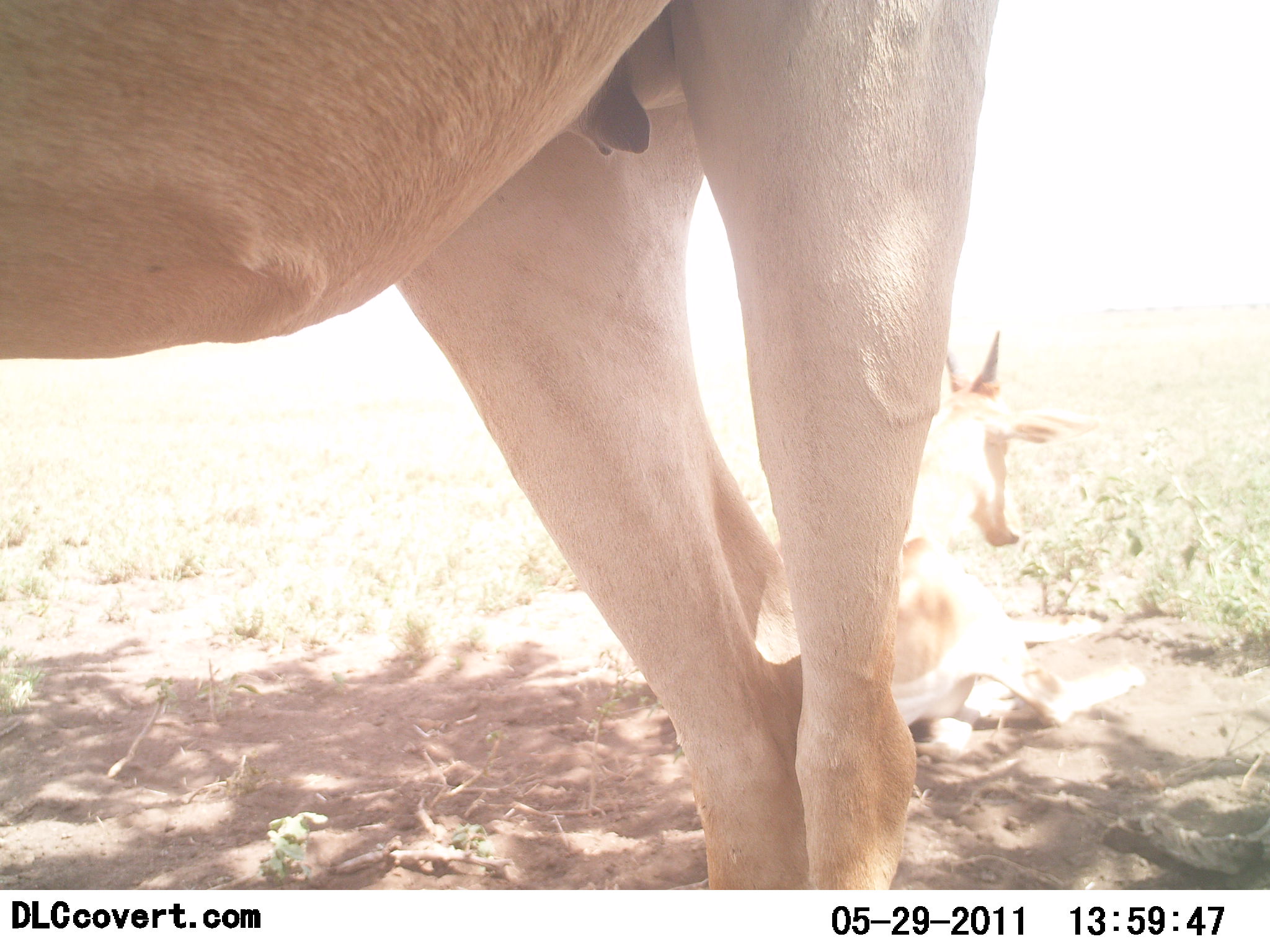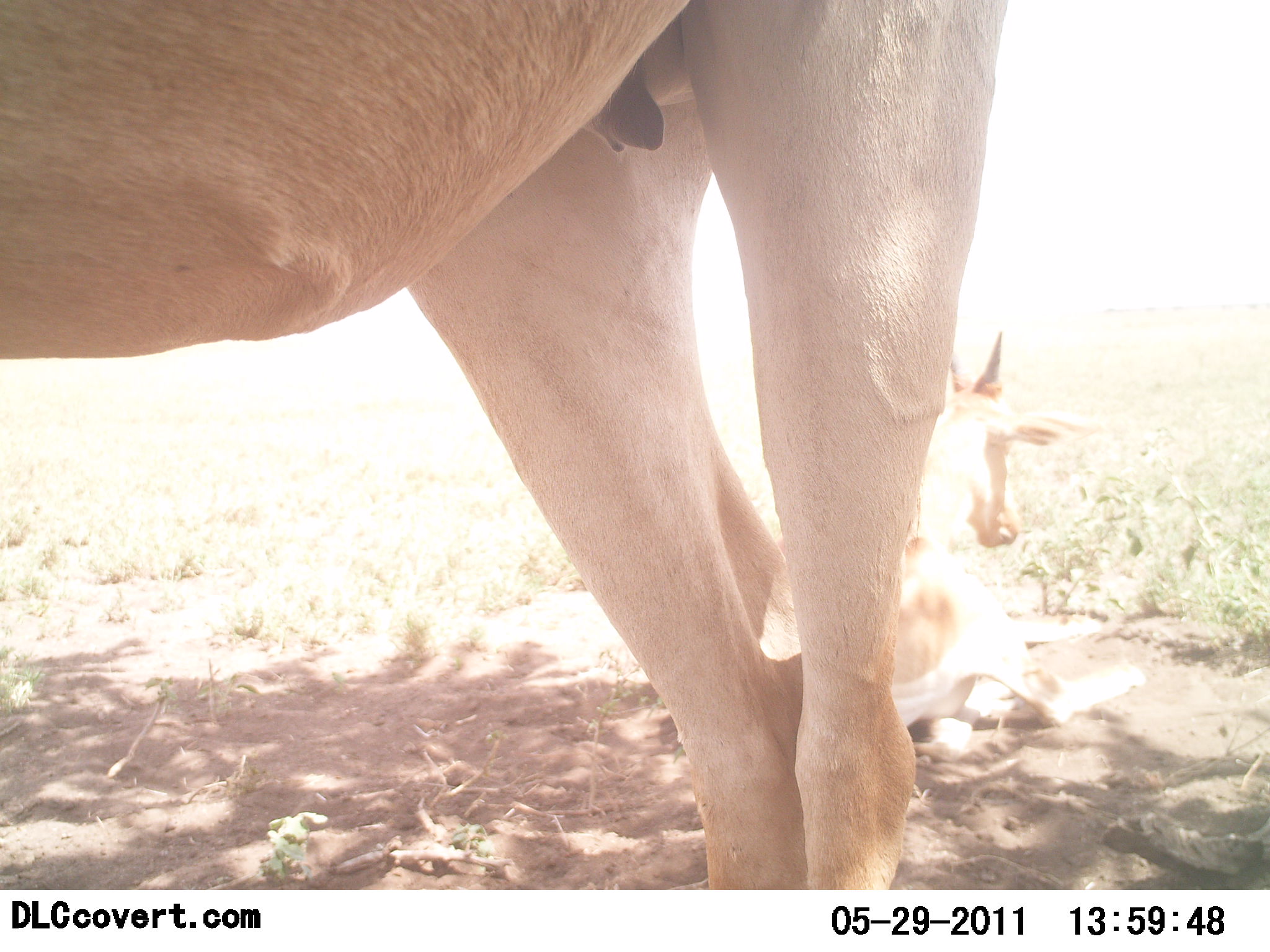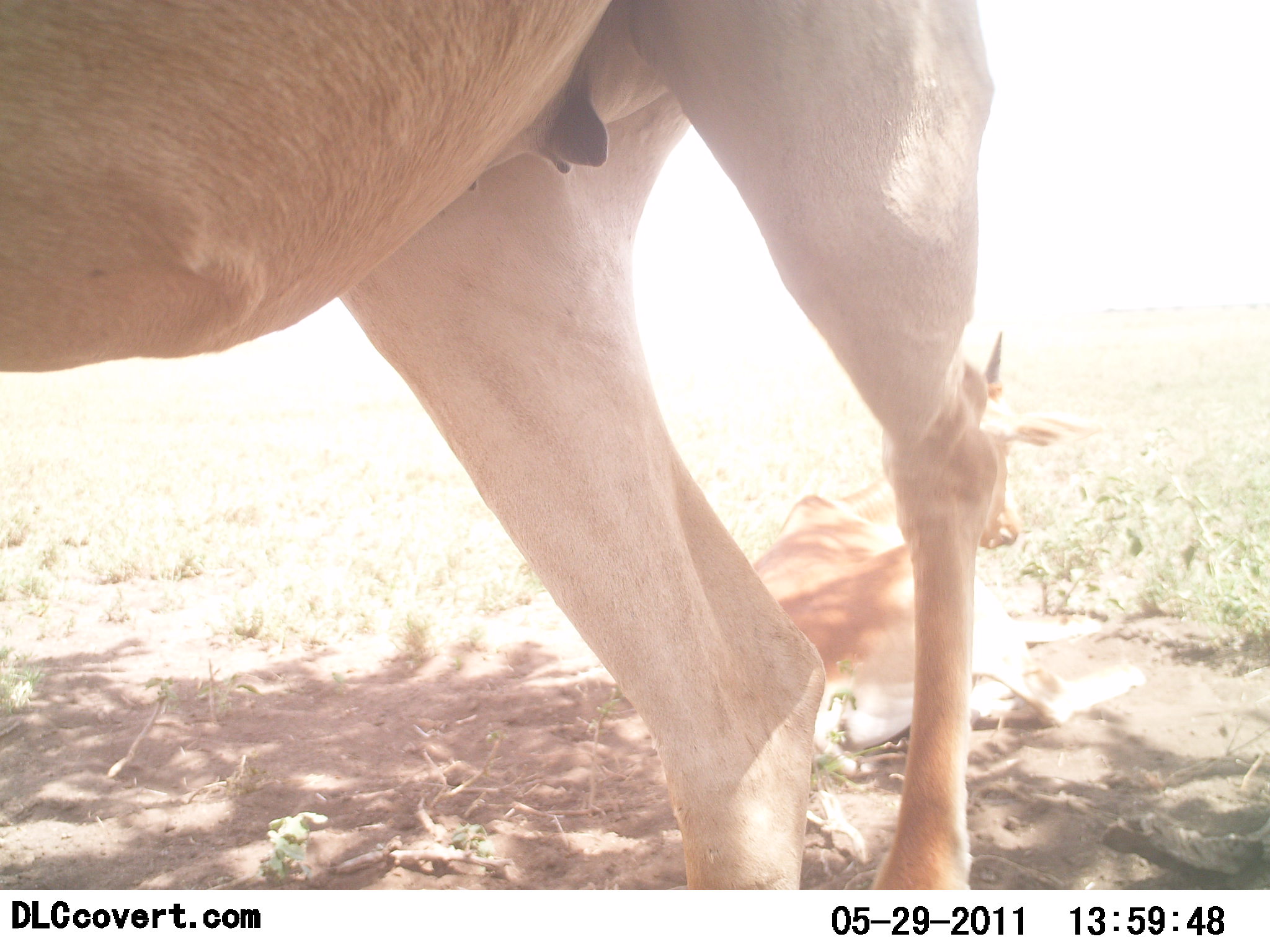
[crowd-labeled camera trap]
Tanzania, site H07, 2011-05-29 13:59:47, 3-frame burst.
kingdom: Animalia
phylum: Chordata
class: Mammalia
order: Artiodactyla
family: Bovidae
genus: Alcelaphus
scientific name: Alcelaphus buselaphus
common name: hartebeest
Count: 2.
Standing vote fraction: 100%.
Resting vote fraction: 100%.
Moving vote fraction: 0%.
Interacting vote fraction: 0%.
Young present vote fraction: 30%.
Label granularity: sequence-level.